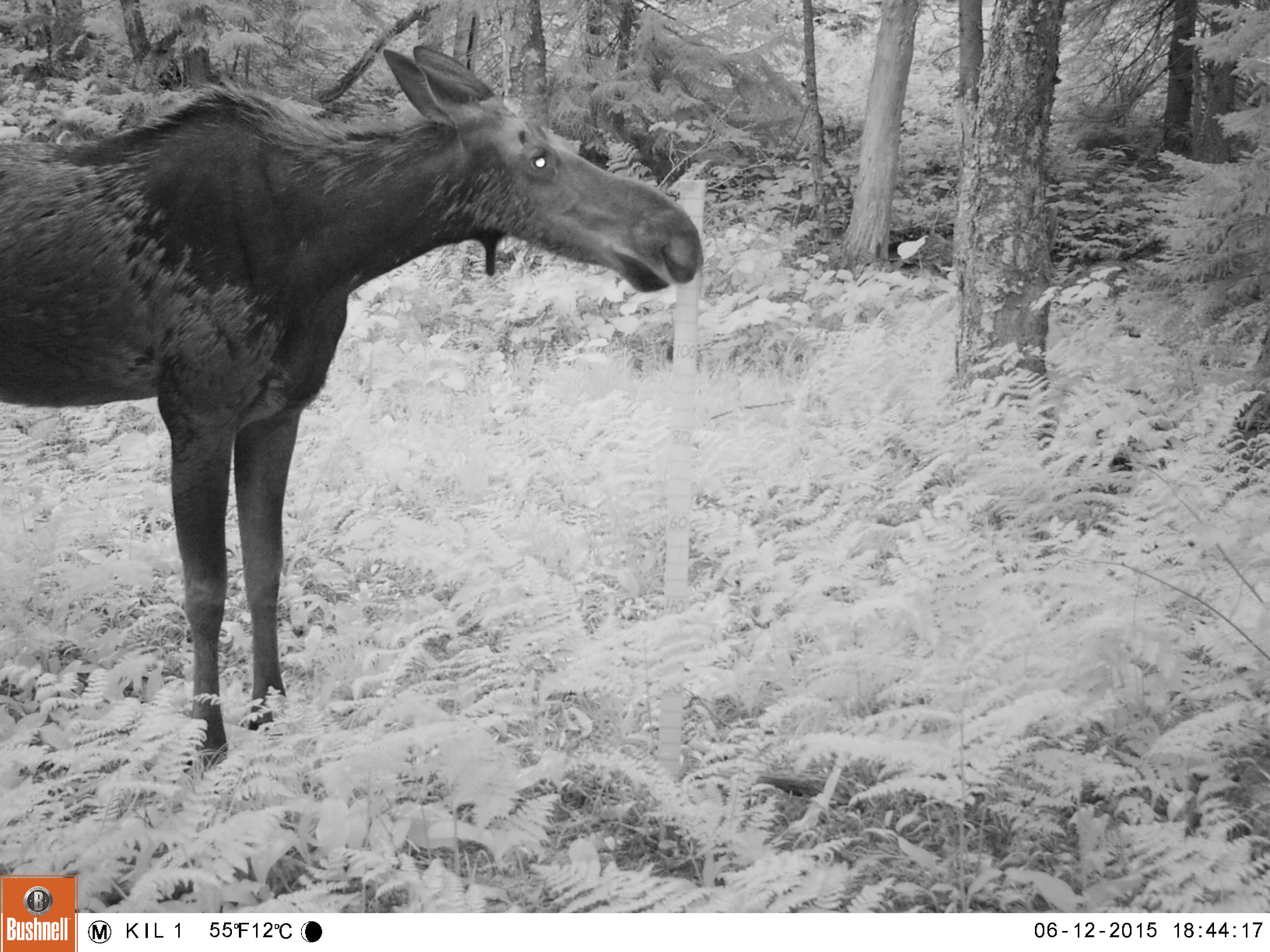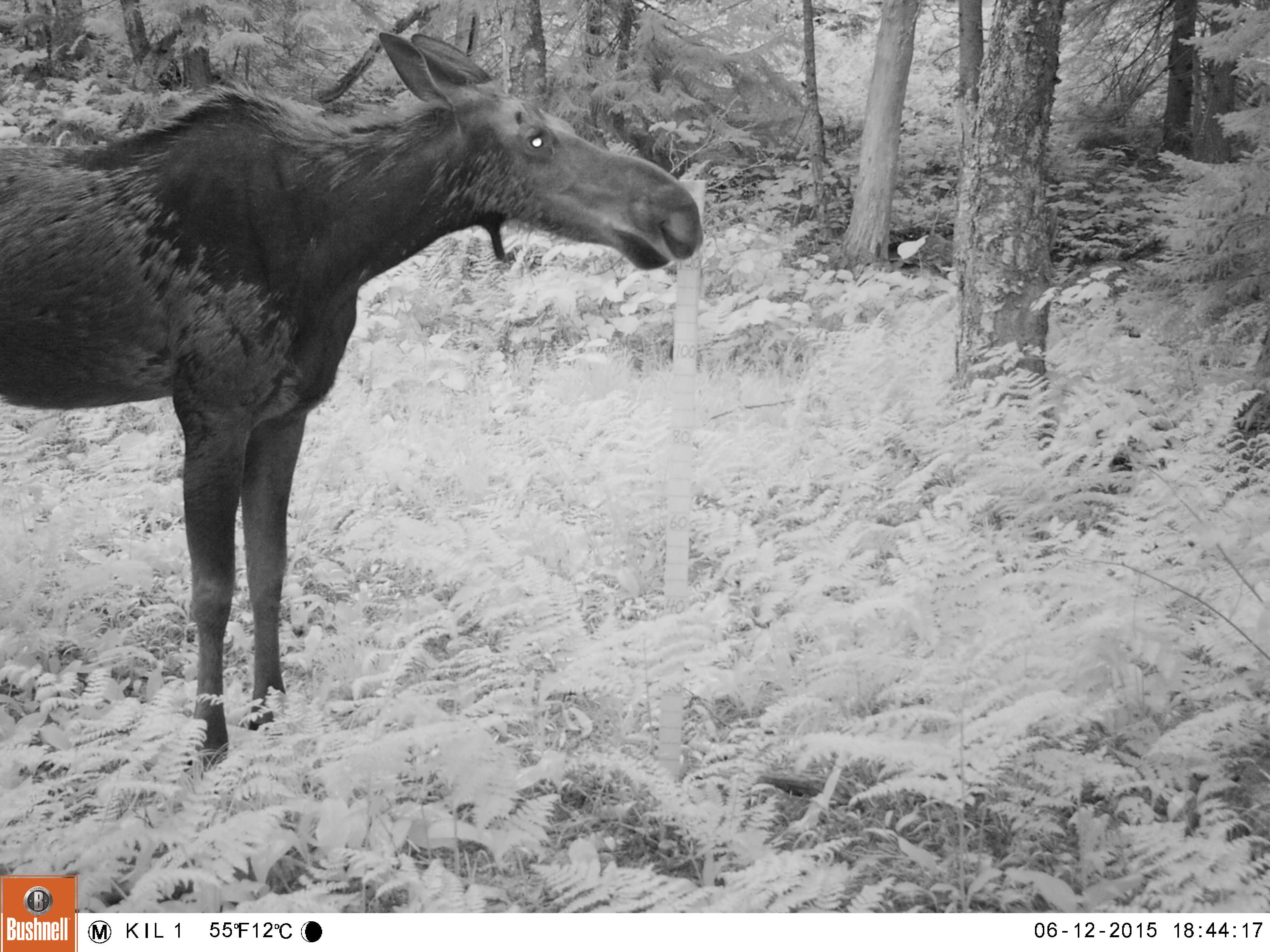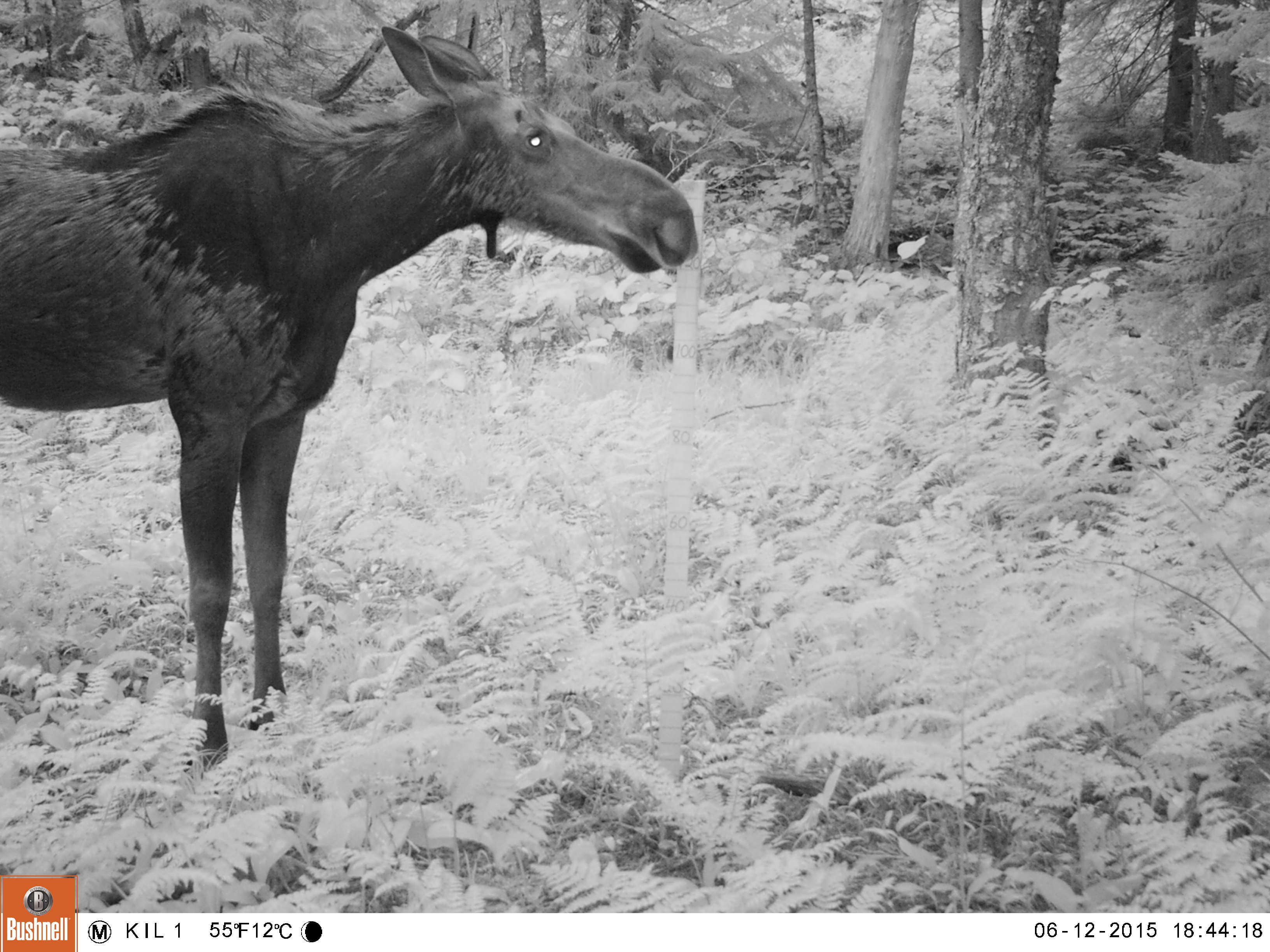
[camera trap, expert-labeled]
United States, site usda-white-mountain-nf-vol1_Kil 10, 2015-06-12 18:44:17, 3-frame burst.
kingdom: Animalia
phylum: Chordata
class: Mammalia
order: Artiodactyla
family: Cervidae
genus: Alces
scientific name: Alces alces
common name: moose